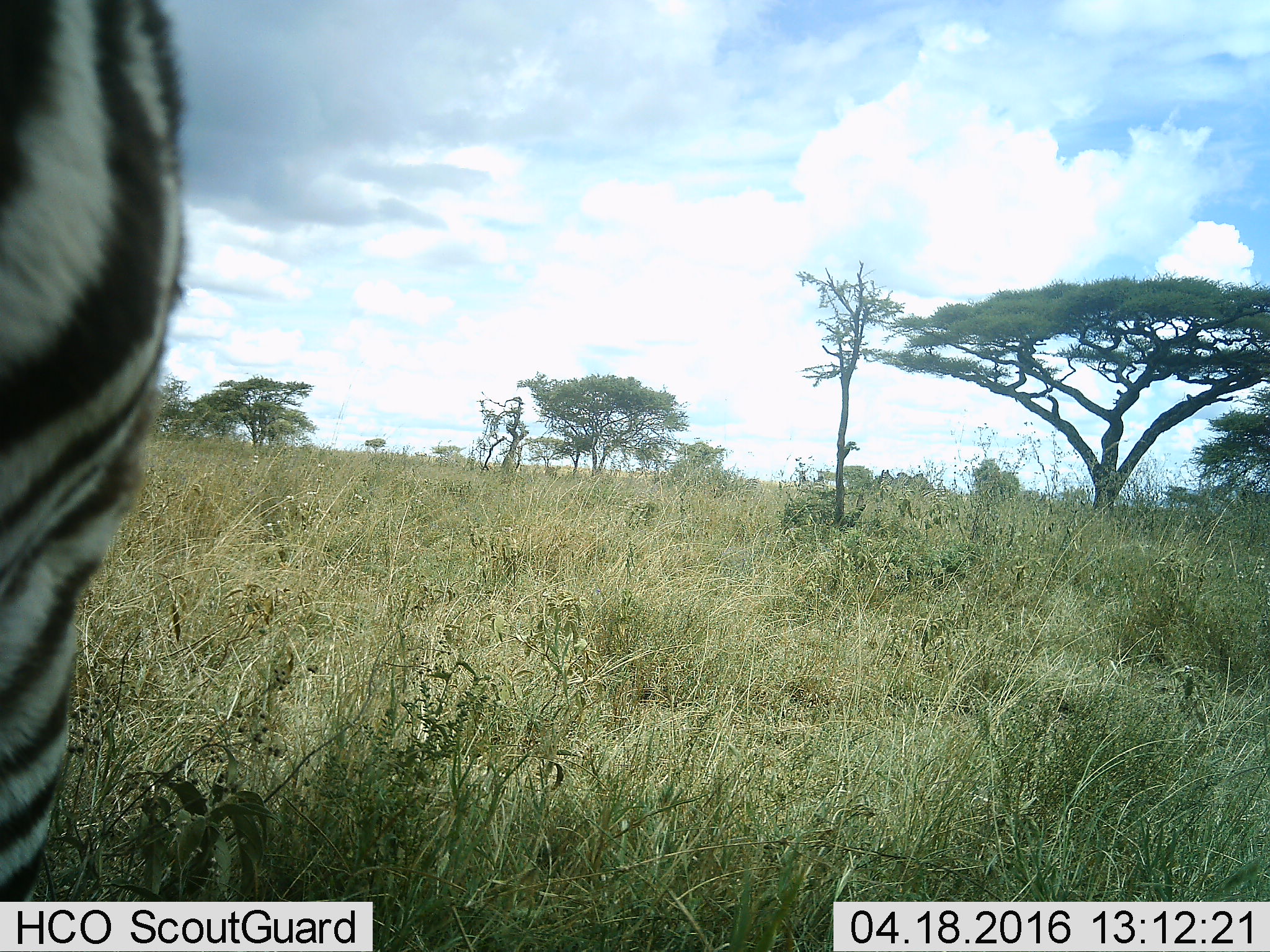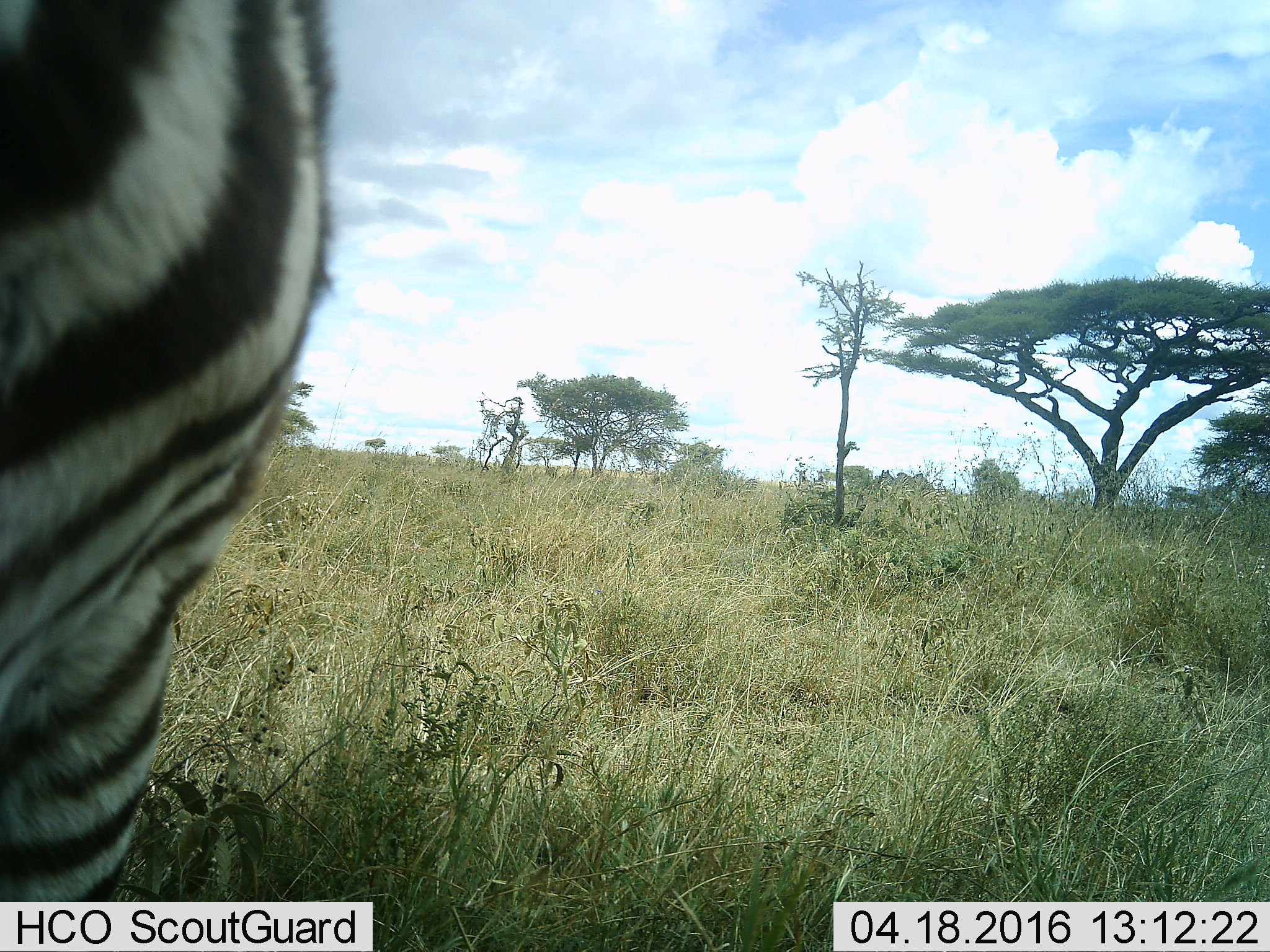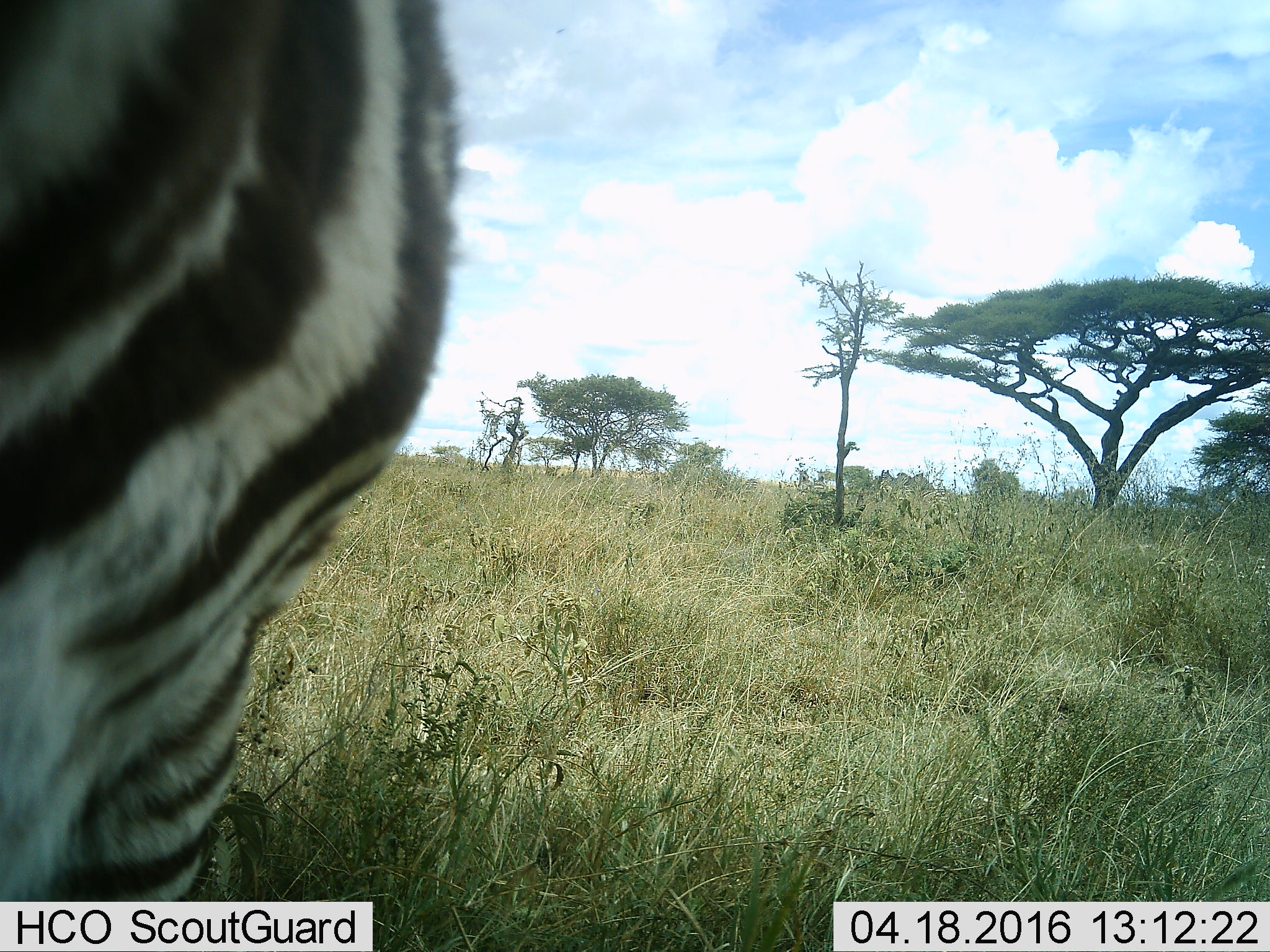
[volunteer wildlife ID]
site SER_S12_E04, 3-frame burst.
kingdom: Animalia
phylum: Chordata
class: Mammalia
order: Perissodactyla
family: Equidae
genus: Equus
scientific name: Equus quagga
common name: plains zebra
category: zebraplains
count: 1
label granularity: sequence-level